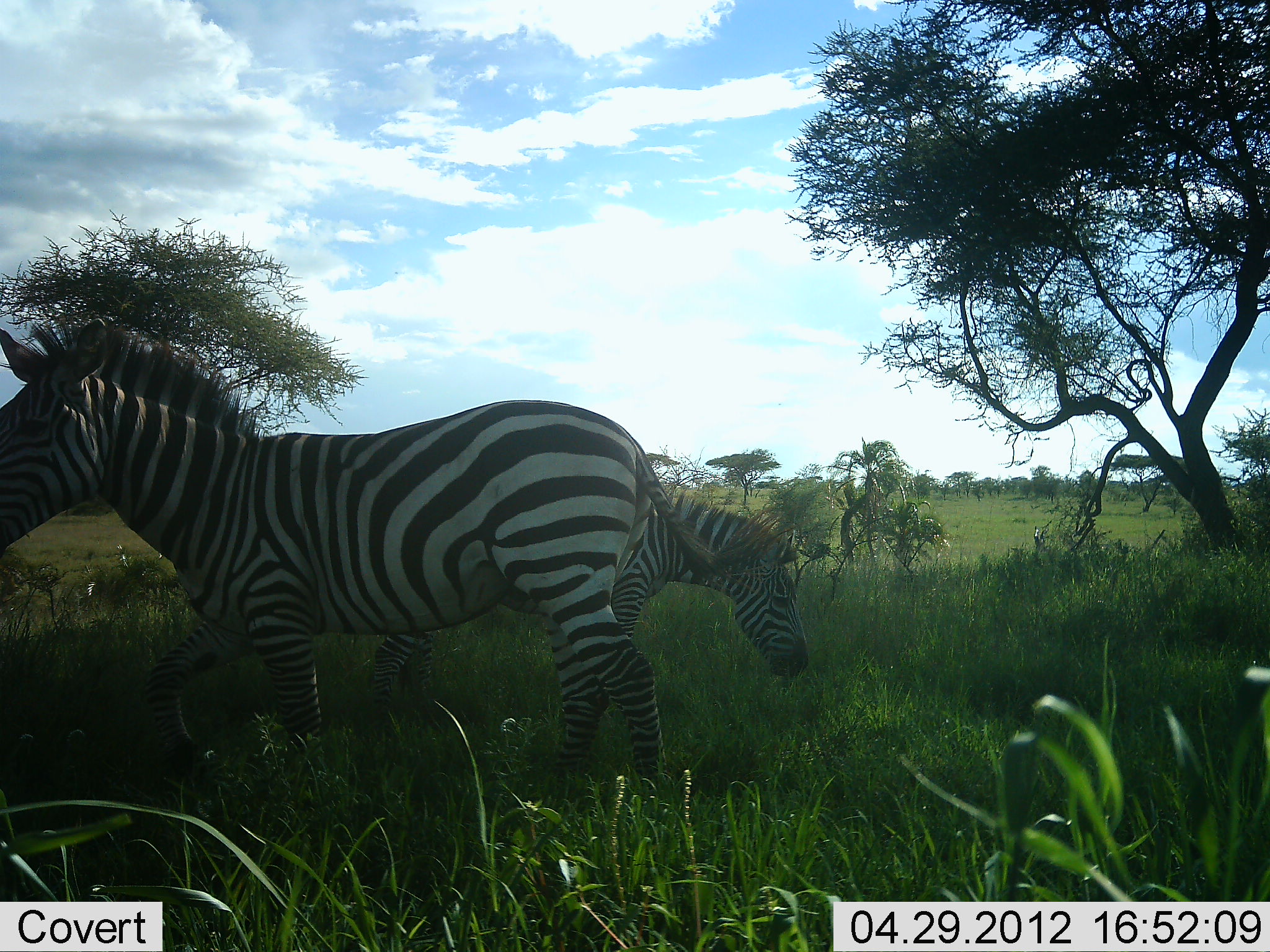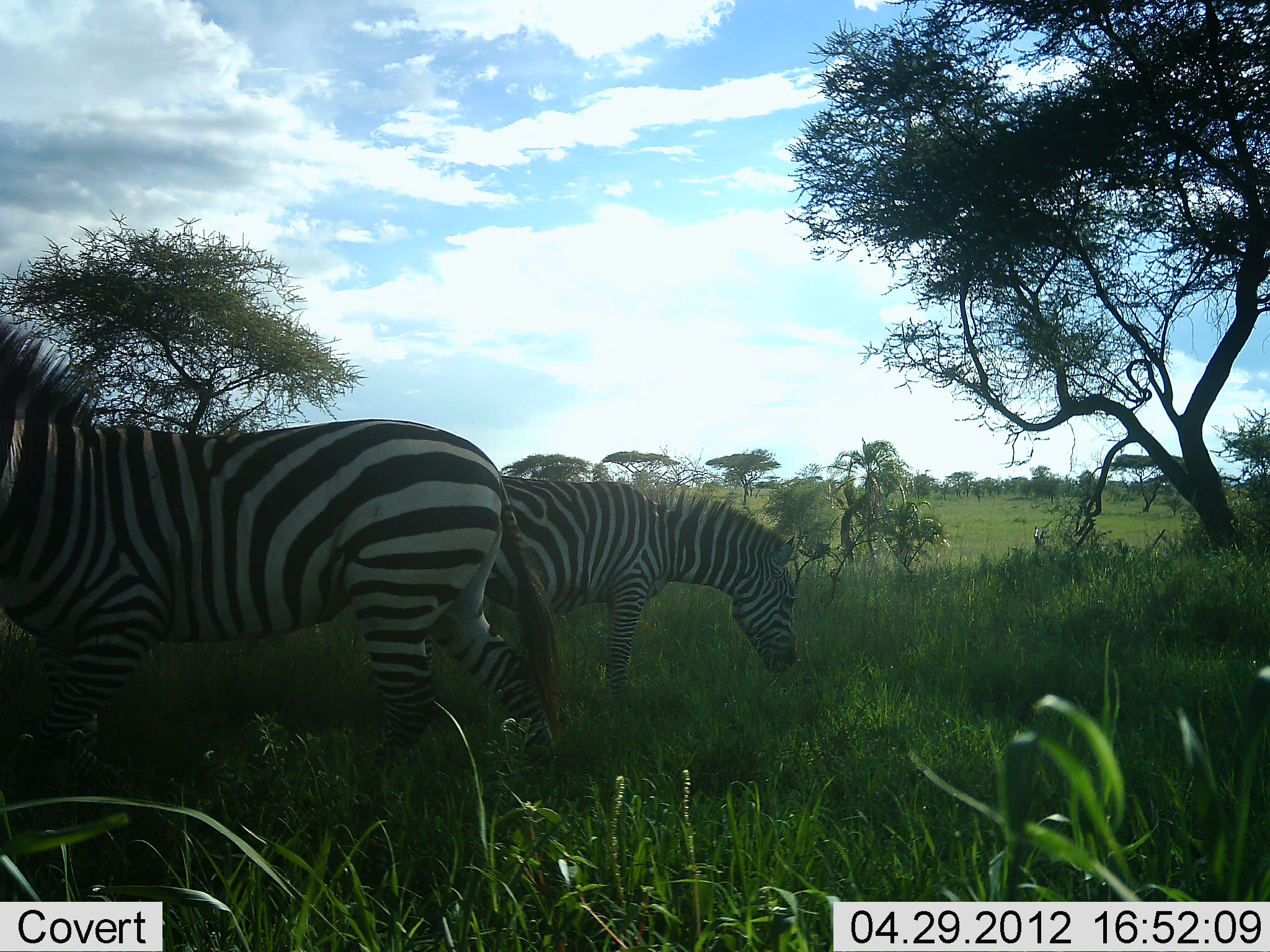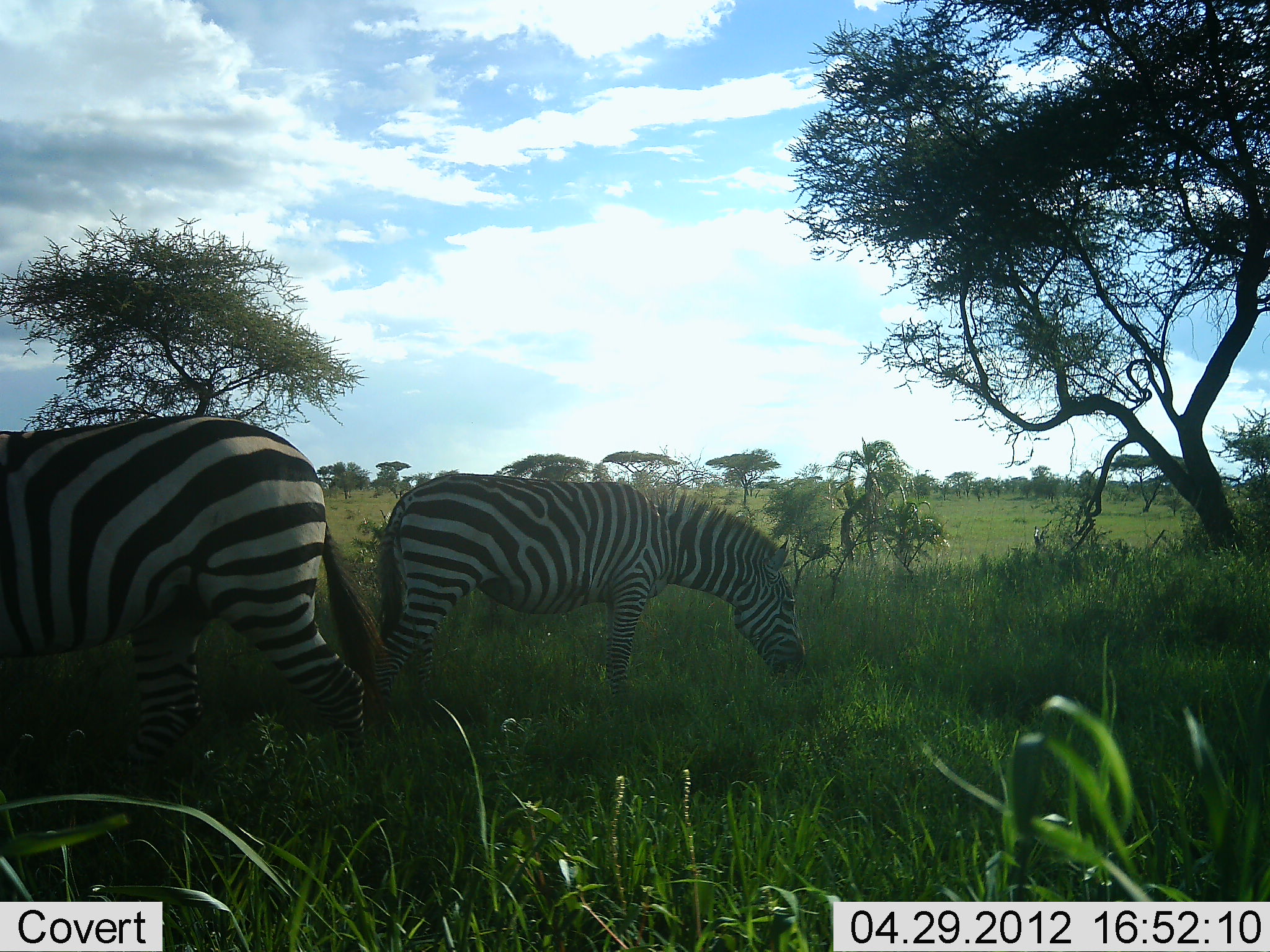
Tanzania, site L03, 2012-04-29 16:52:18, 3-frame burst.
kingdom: Animalia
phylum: Chordata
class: Mammalia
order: Perissodactyla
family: Equidae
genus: Equus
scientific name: Equus quagga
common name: plains zebra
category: zebra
Zebra (plains zebra) (Equus quagga), count 2. Behavior (volunteer vote fractions): standing 35%, resting 0%, moving 55%, interacting 0%. Young present (vote fraction): 0%. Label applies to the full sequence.